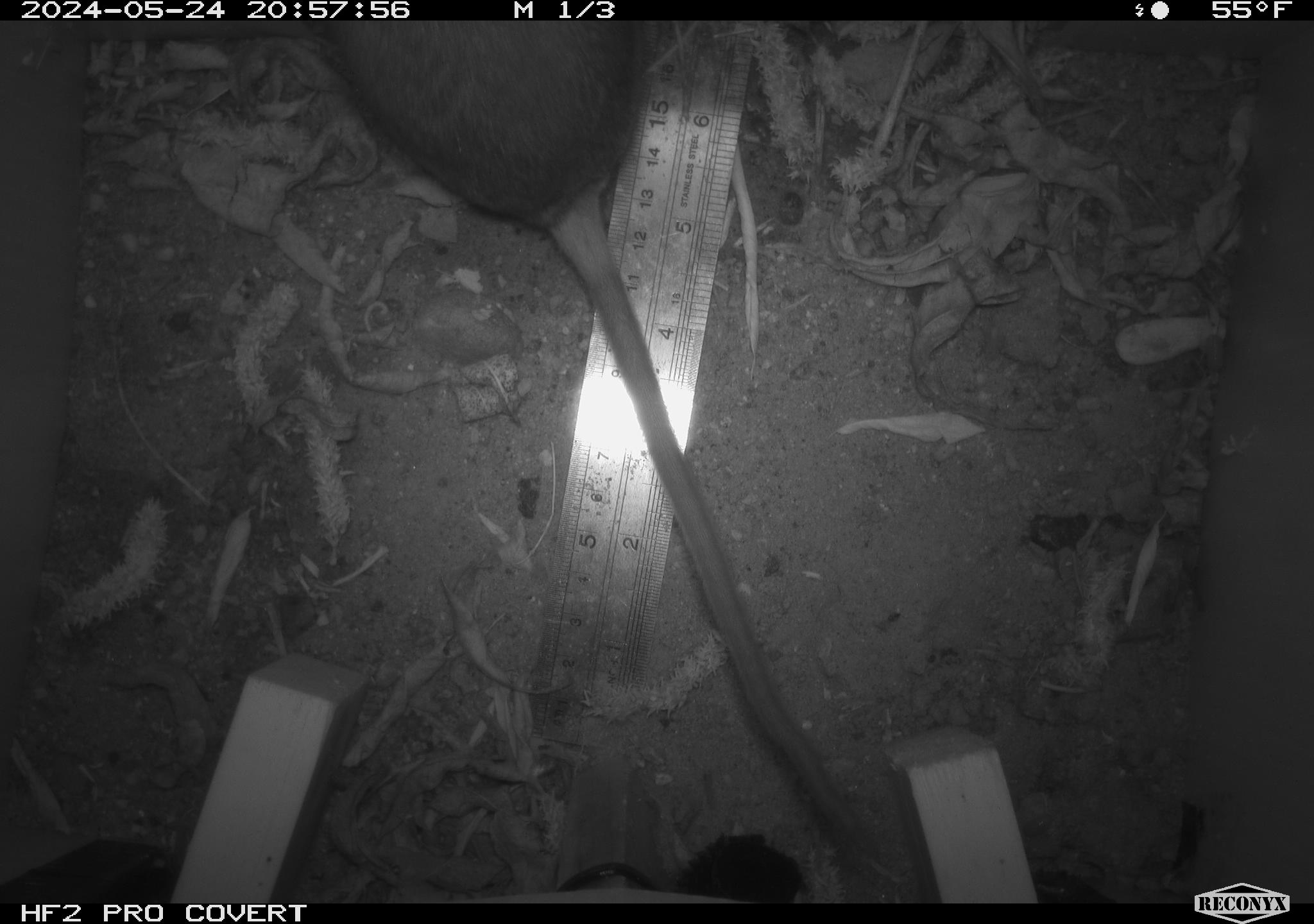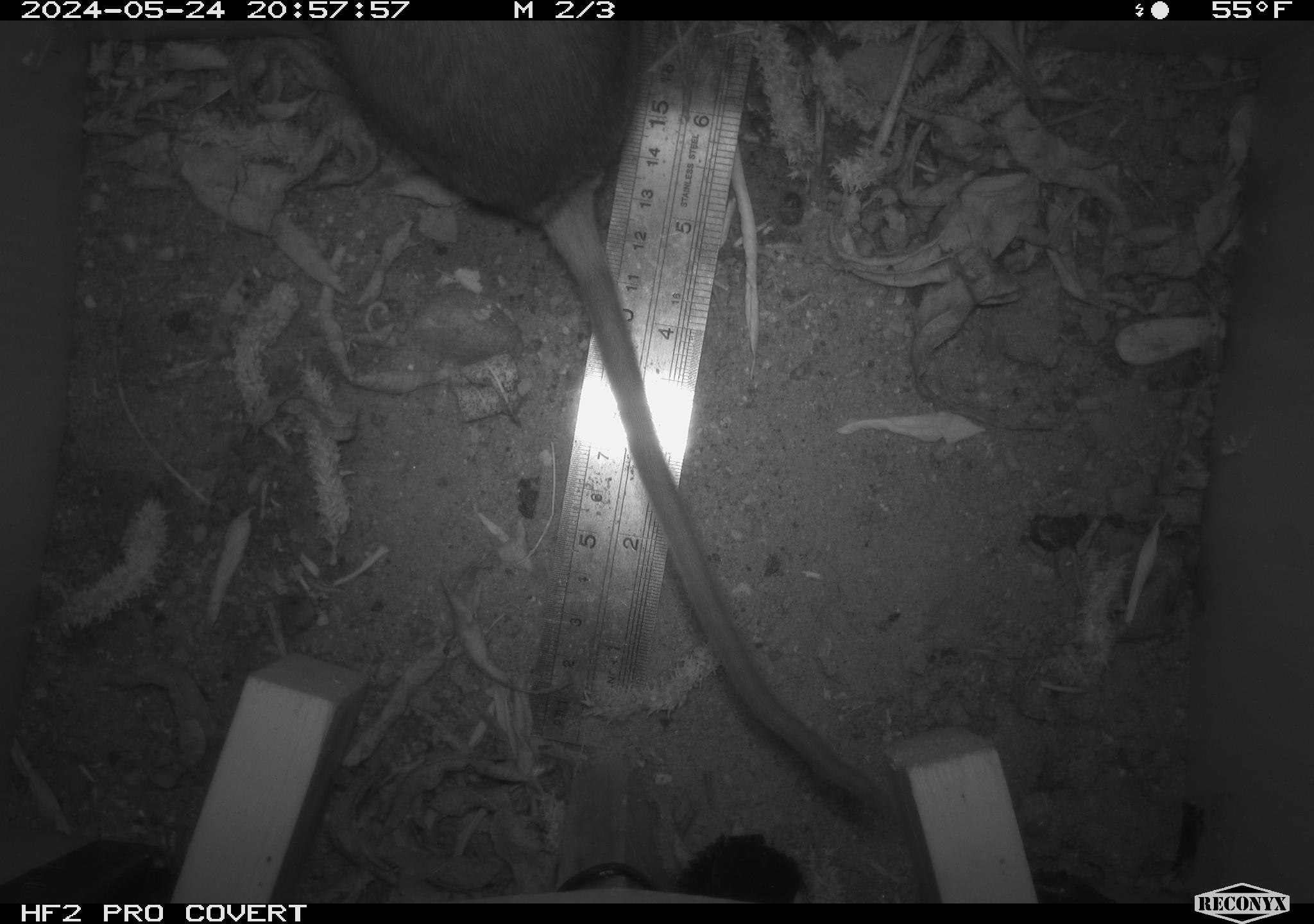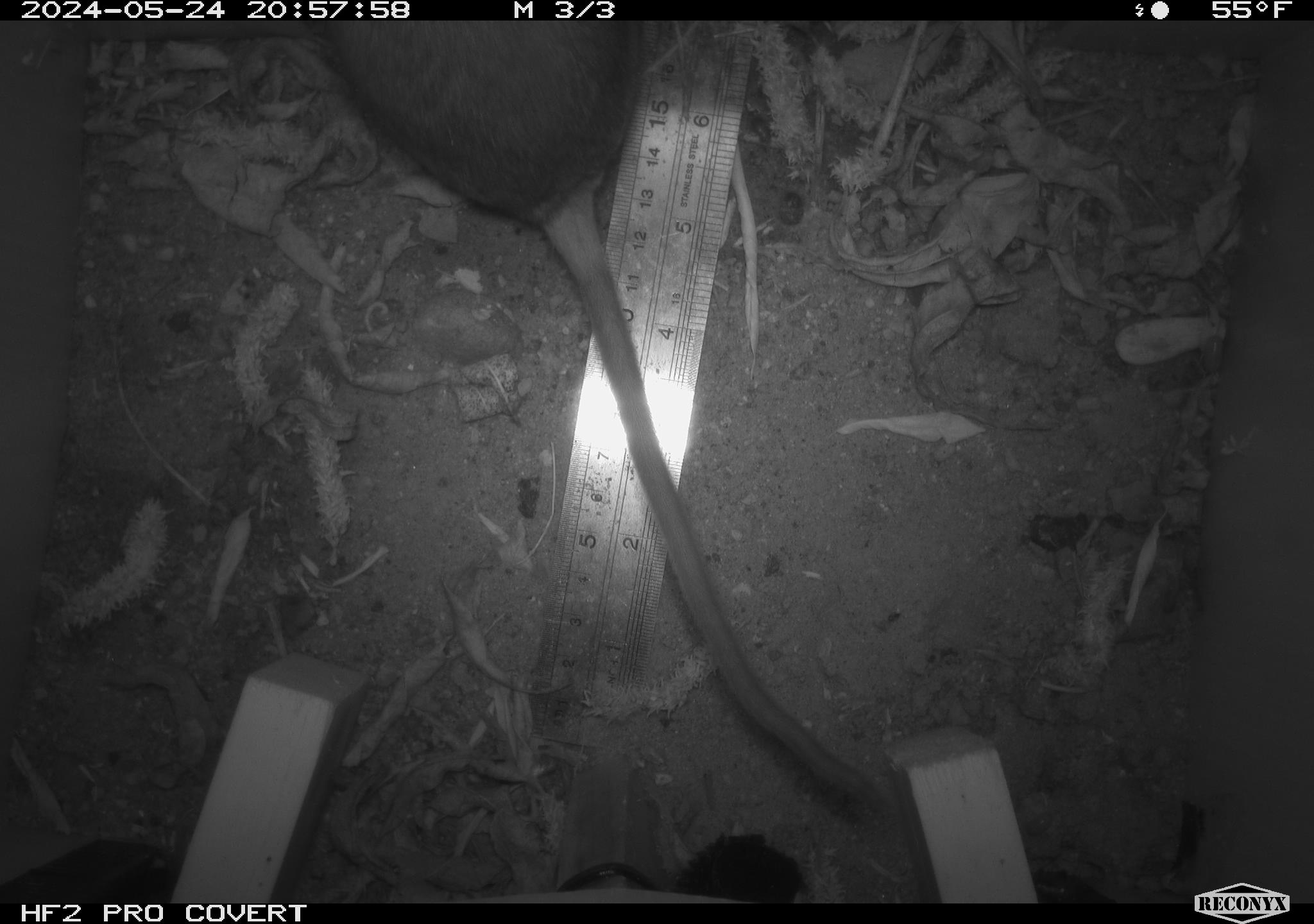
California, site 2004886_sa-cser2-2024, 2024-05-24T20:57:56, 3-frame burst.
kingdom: Animalia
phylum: Chordata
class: Mammalia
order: Rodentia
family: Muridae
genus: Rattus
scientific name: Rattus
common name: rat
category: rattus species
Rattus species (rat) (Rattus).